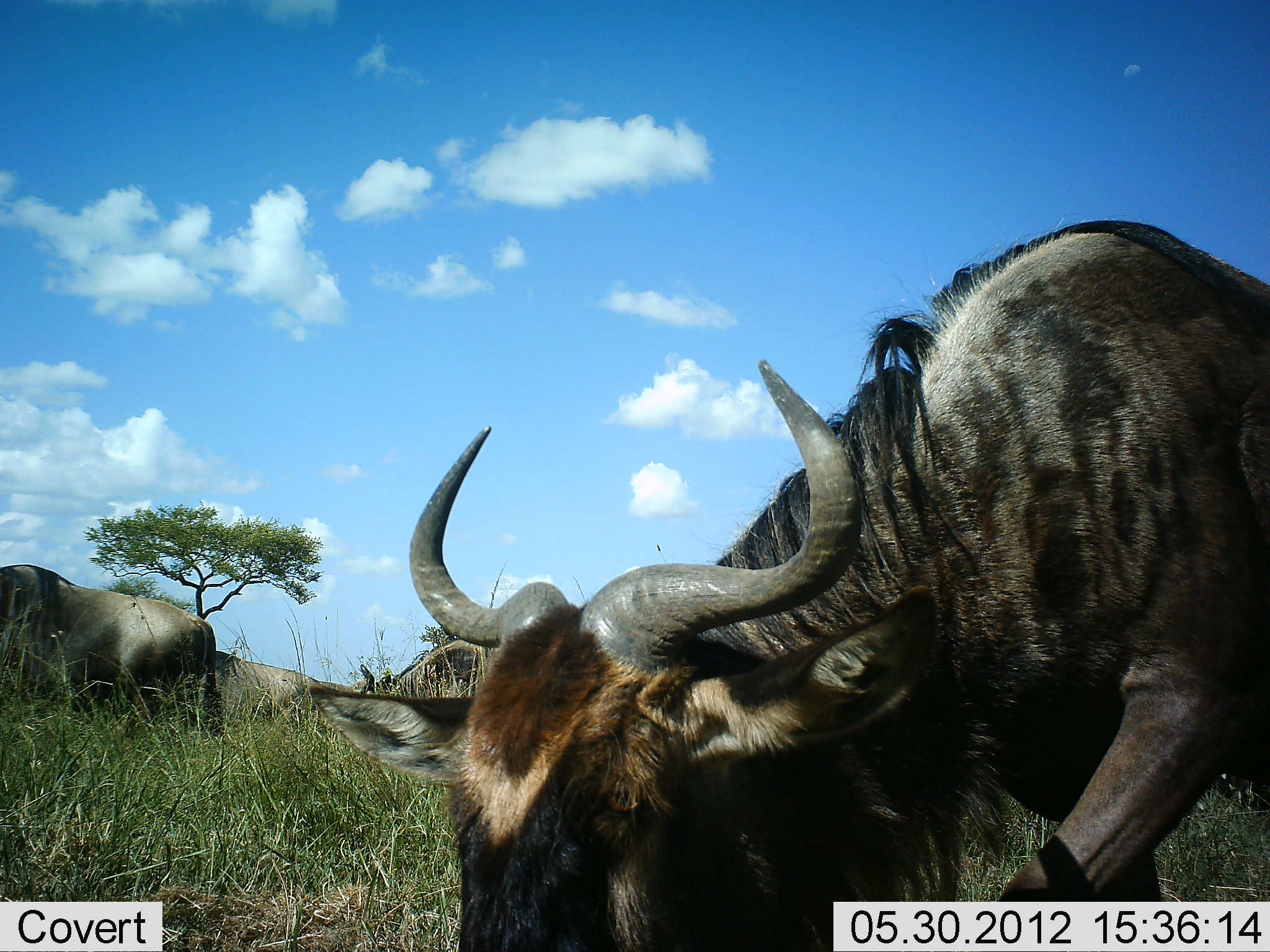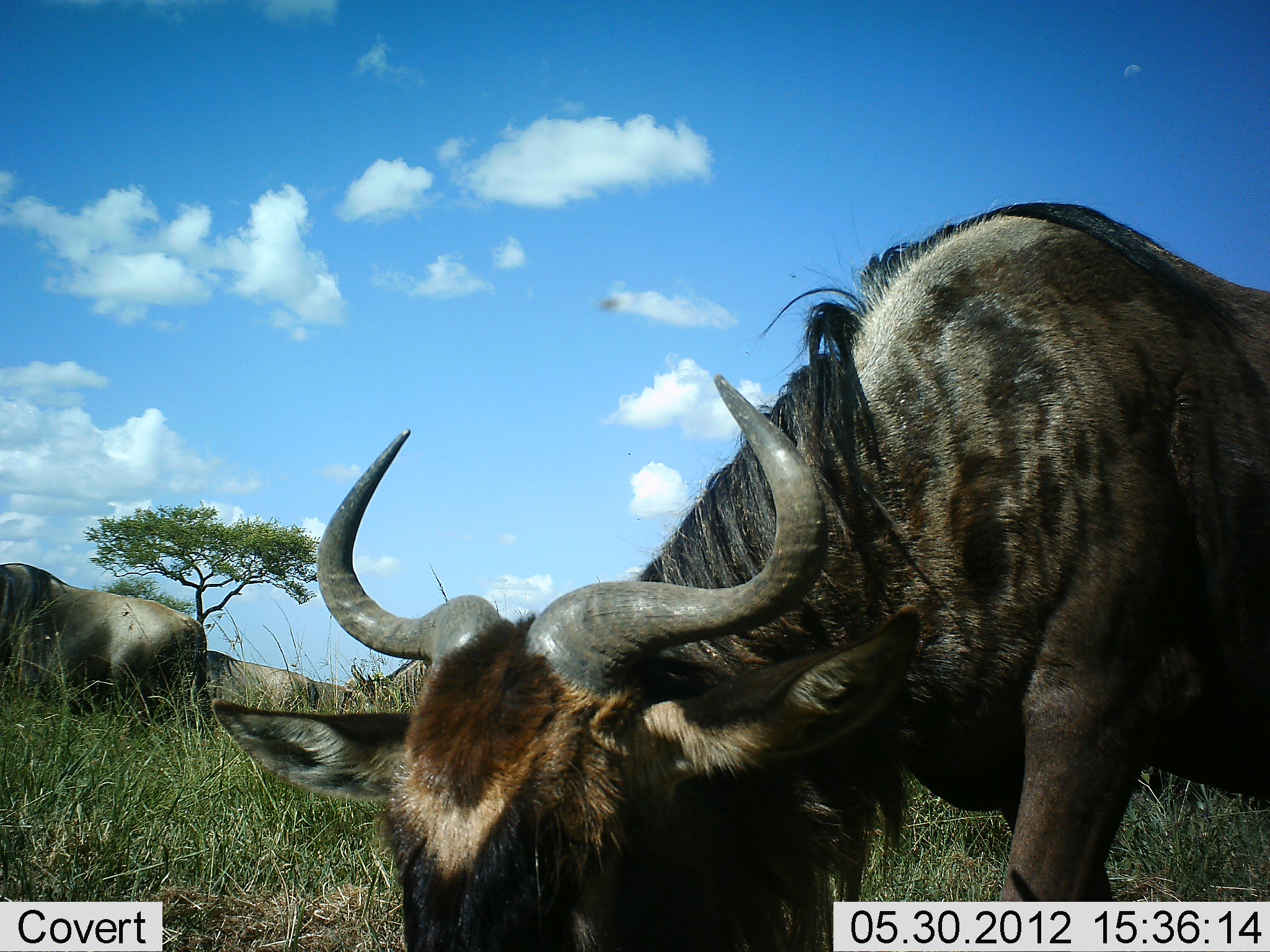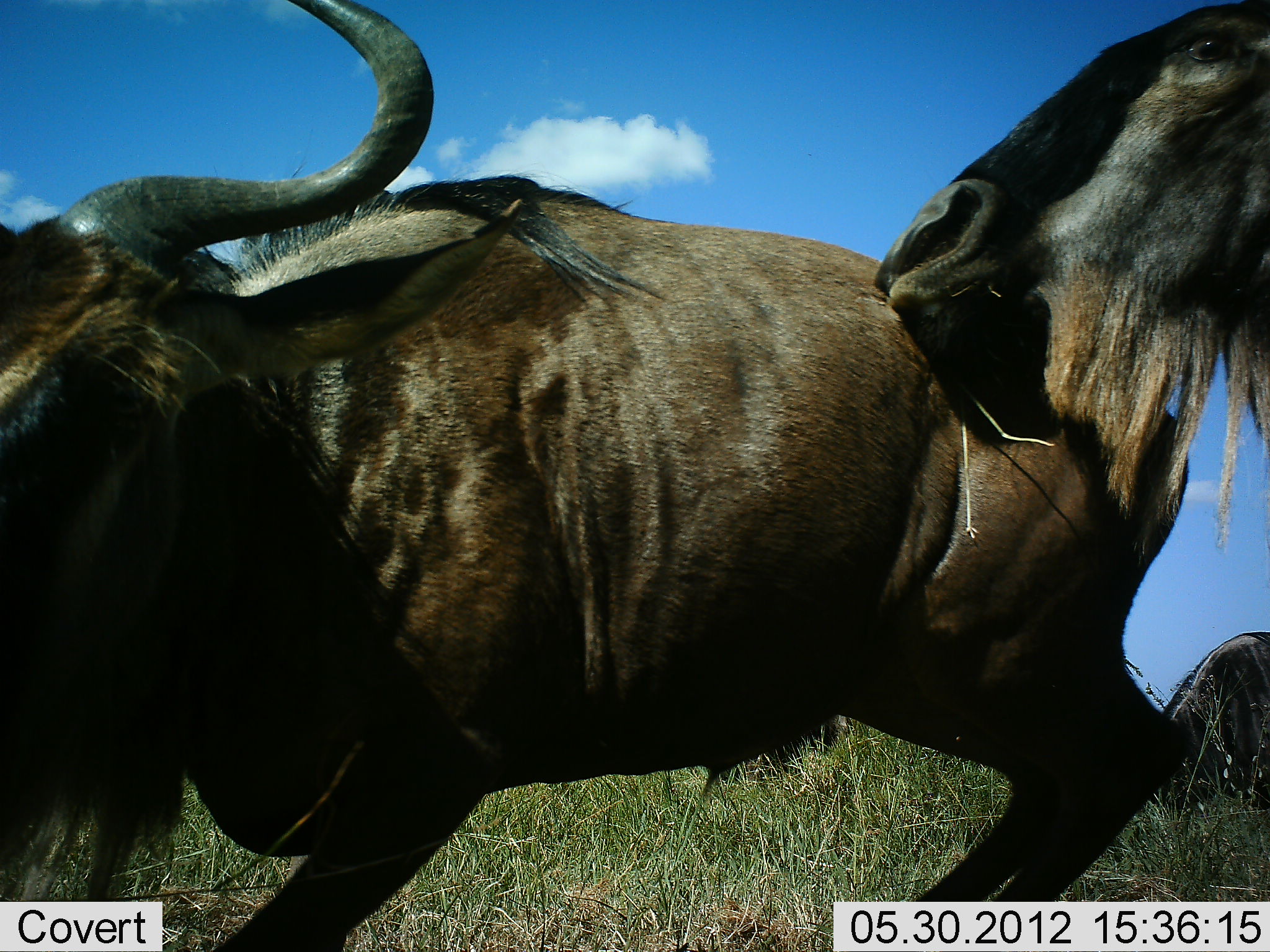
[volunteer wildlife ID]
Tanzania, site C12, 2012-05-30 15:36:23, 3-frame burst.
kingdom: Animalia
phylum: Chordata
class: Mammalia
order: Artiodactyla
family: Bovidae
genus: Connochaetes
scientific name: Connochaetes taurinus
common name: blue wildebeest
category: wildebeest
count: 4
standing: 30%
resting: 0%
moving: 40%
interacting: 30%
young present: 0%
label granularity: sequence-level